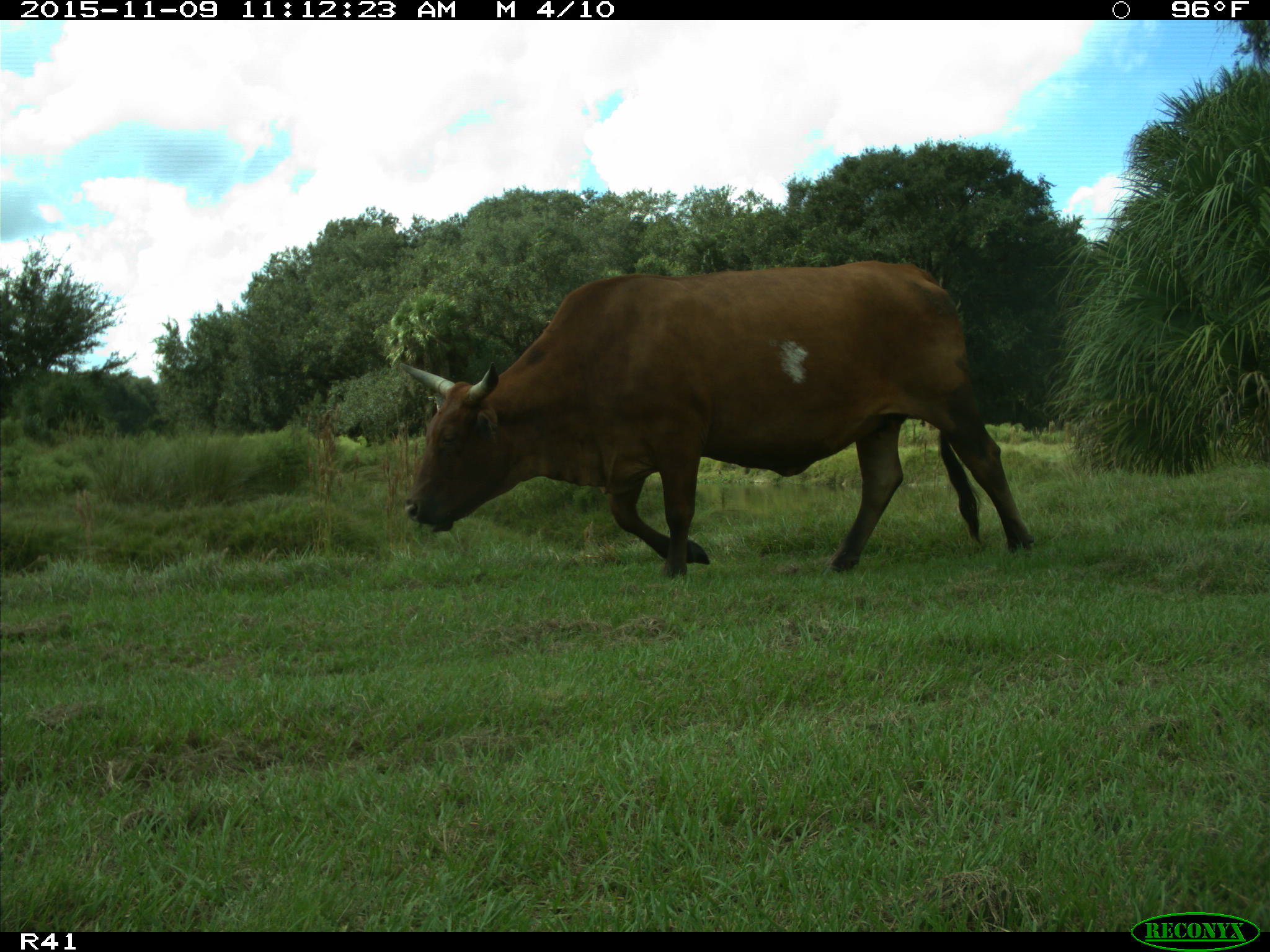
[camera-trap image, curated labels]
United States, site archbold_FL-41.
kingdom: Animalia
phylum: Chordata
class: Mammalia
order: Artiodactyla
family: Bovidae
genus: Bos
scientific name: Bos taurus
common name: domestic cow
Bos taurus (domestic cow).